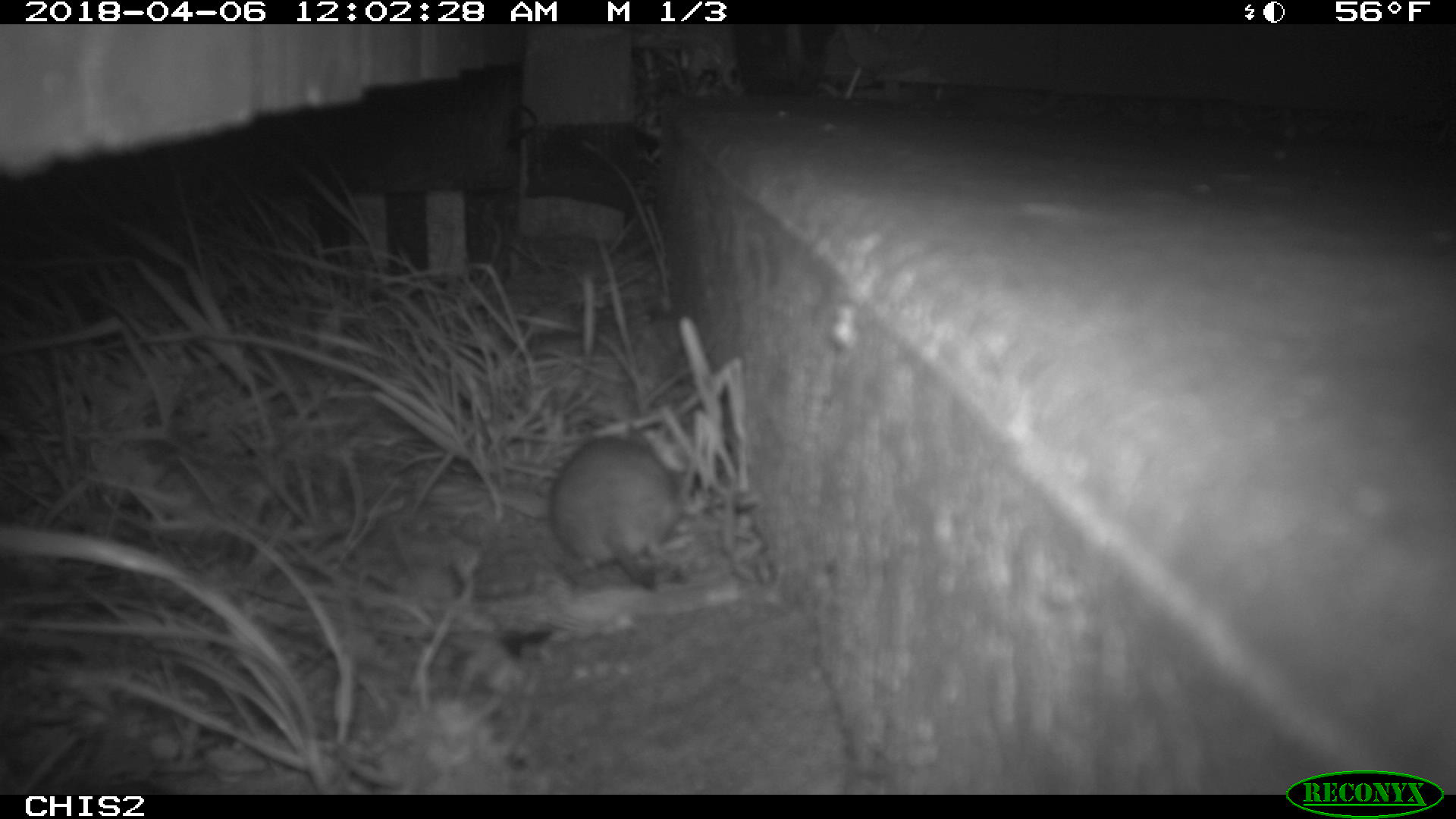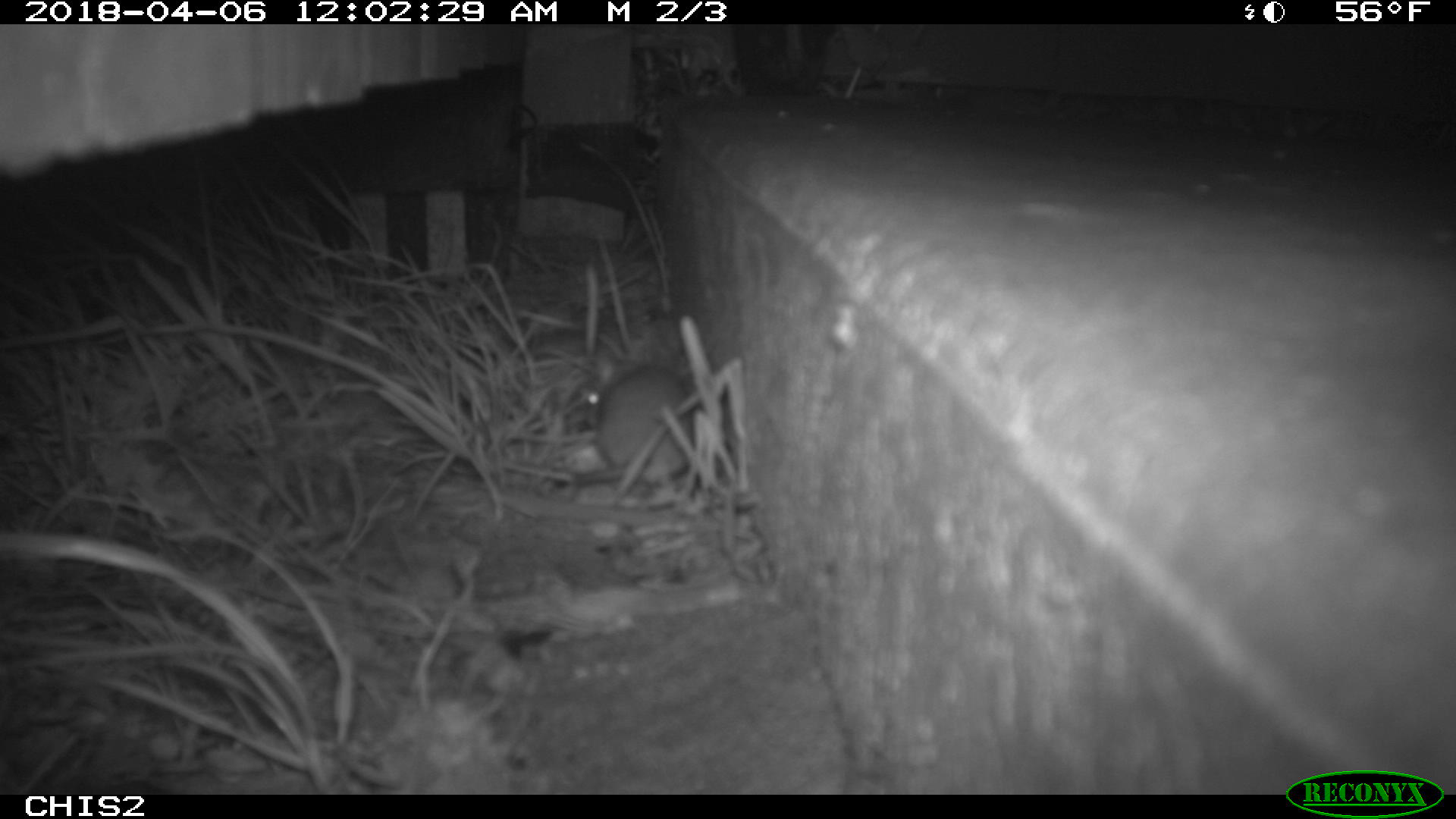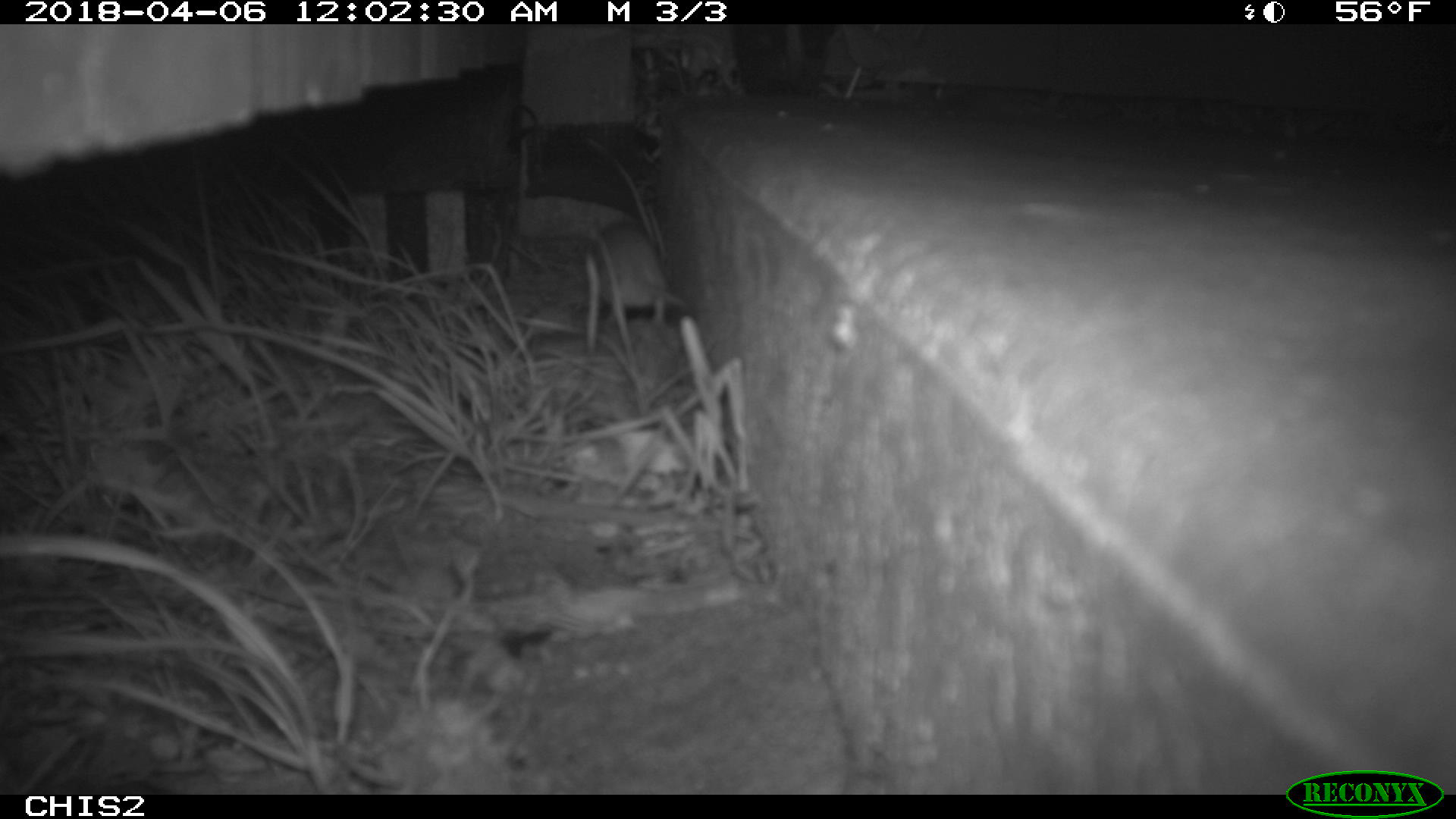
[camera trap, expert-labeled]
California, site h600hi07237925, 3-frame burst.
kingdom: Animalia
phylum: Chordata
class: Mammalia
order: Rodentia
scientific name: Rodentia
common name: rodent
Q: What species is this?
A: Rodent (Rodentia).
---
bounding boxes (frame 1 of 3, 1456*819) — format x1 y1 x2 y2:
rodent: 555 435 678 587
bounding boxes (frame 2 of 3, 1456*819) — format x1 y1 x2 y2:
rodent: 573 362 693 485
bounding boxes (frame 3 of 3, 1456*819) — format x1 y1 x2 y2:
rodent: 590 224 687 324